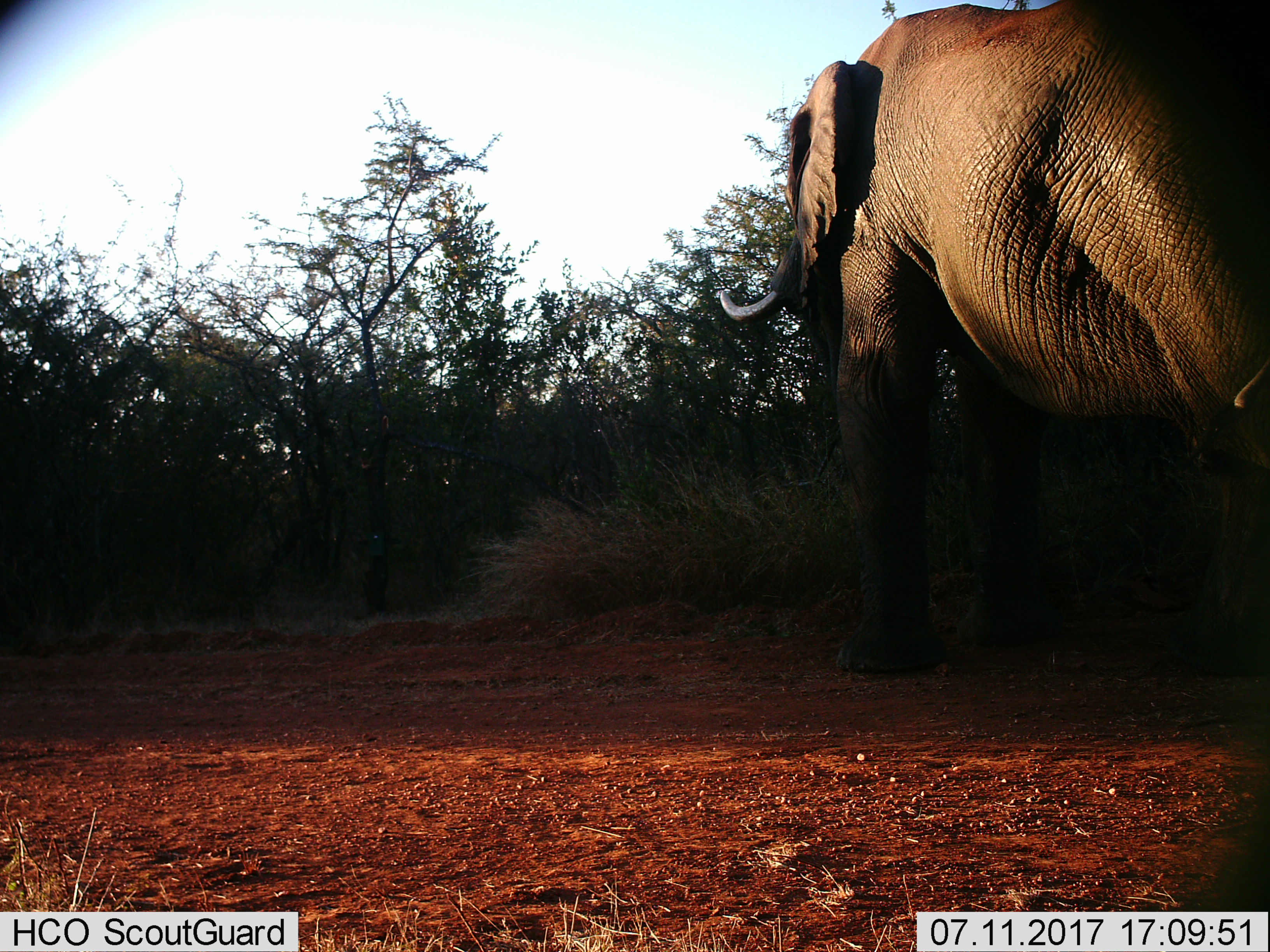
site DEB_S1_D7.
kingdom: Animalia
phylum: Chordata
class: Mammalia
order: Proboscidea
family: Elephantidae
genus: Loxodonta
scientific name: Loxodonta africana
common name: african bush elephant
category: elephant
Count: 1.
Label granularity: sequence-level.